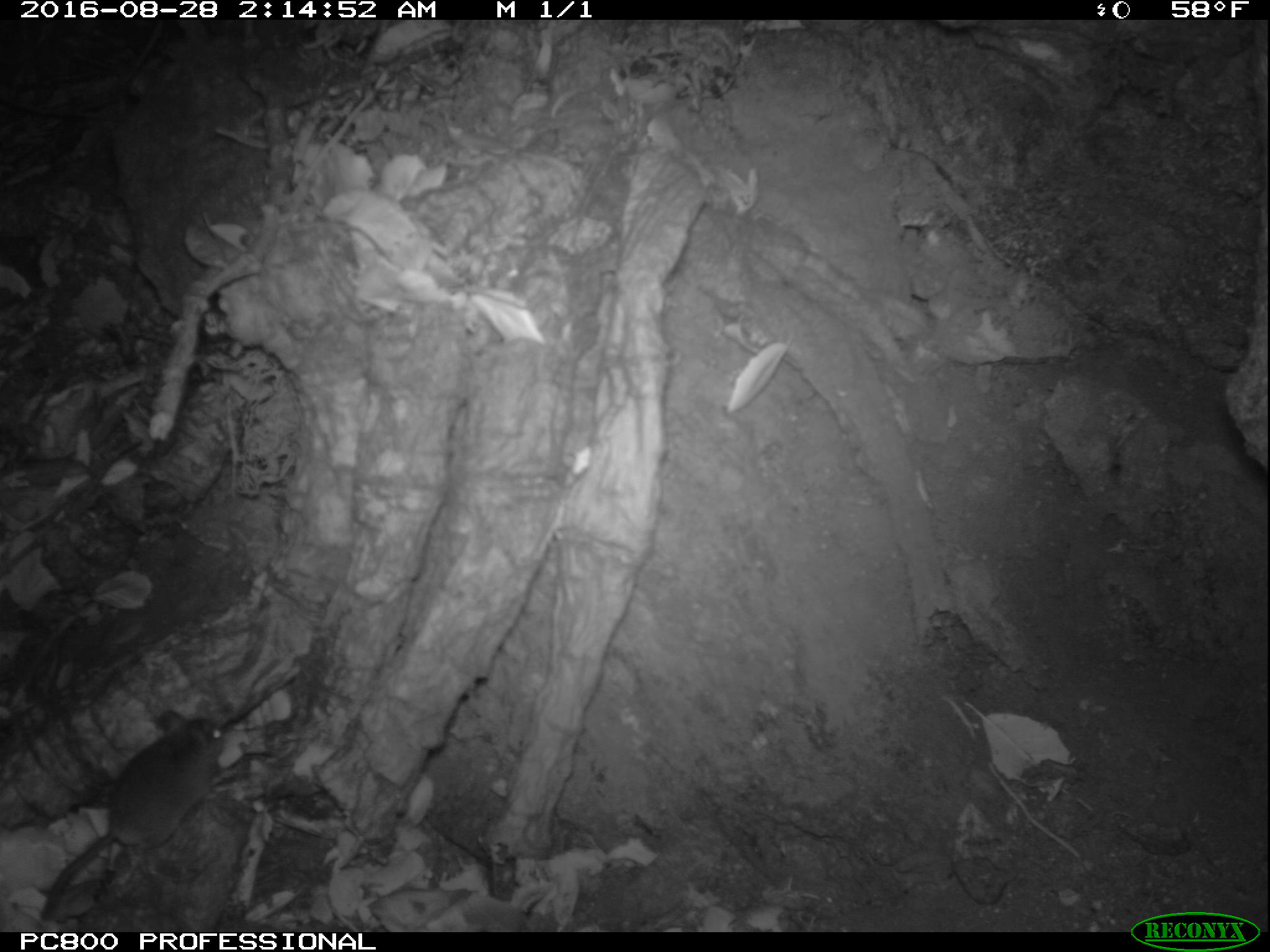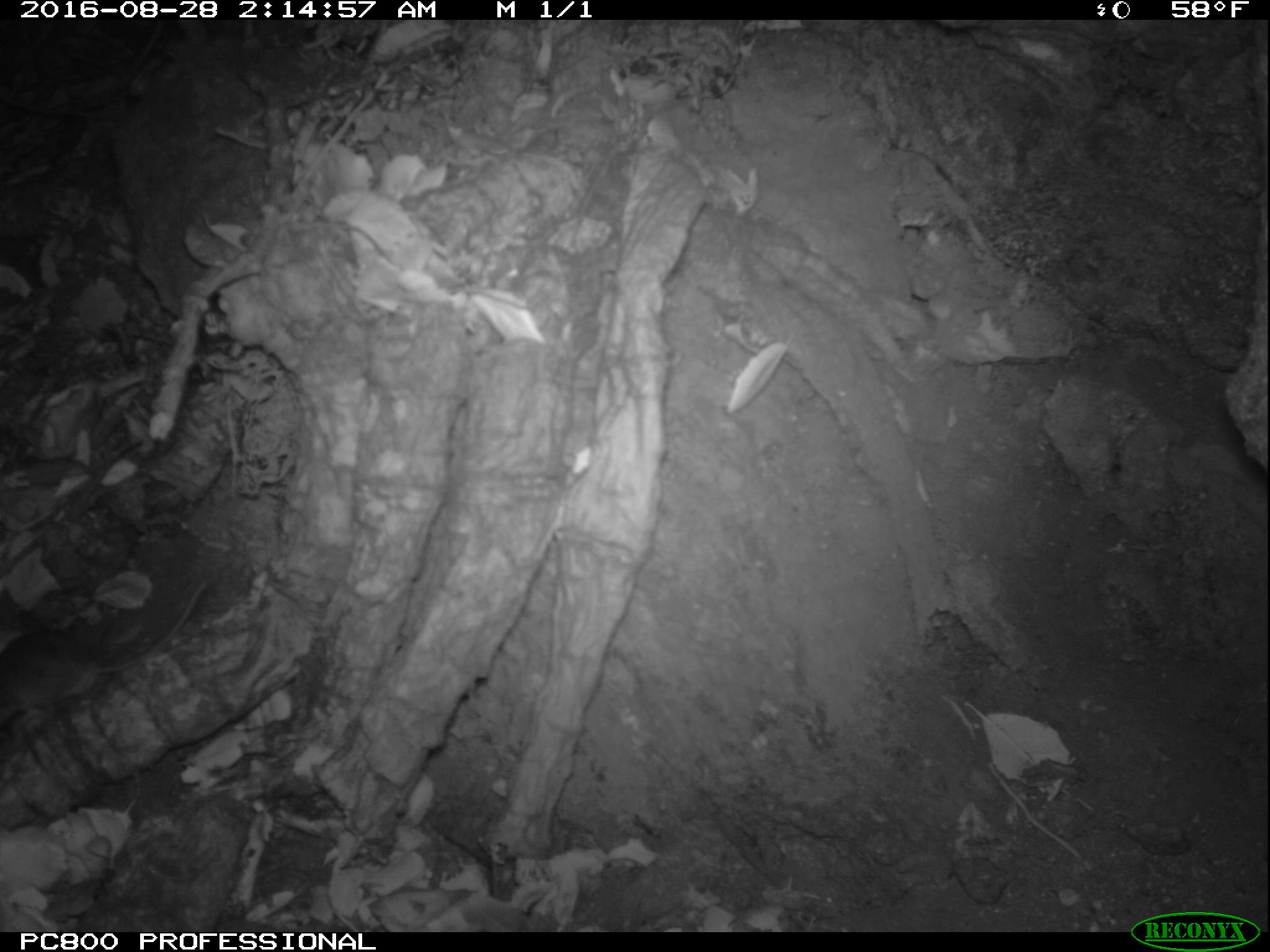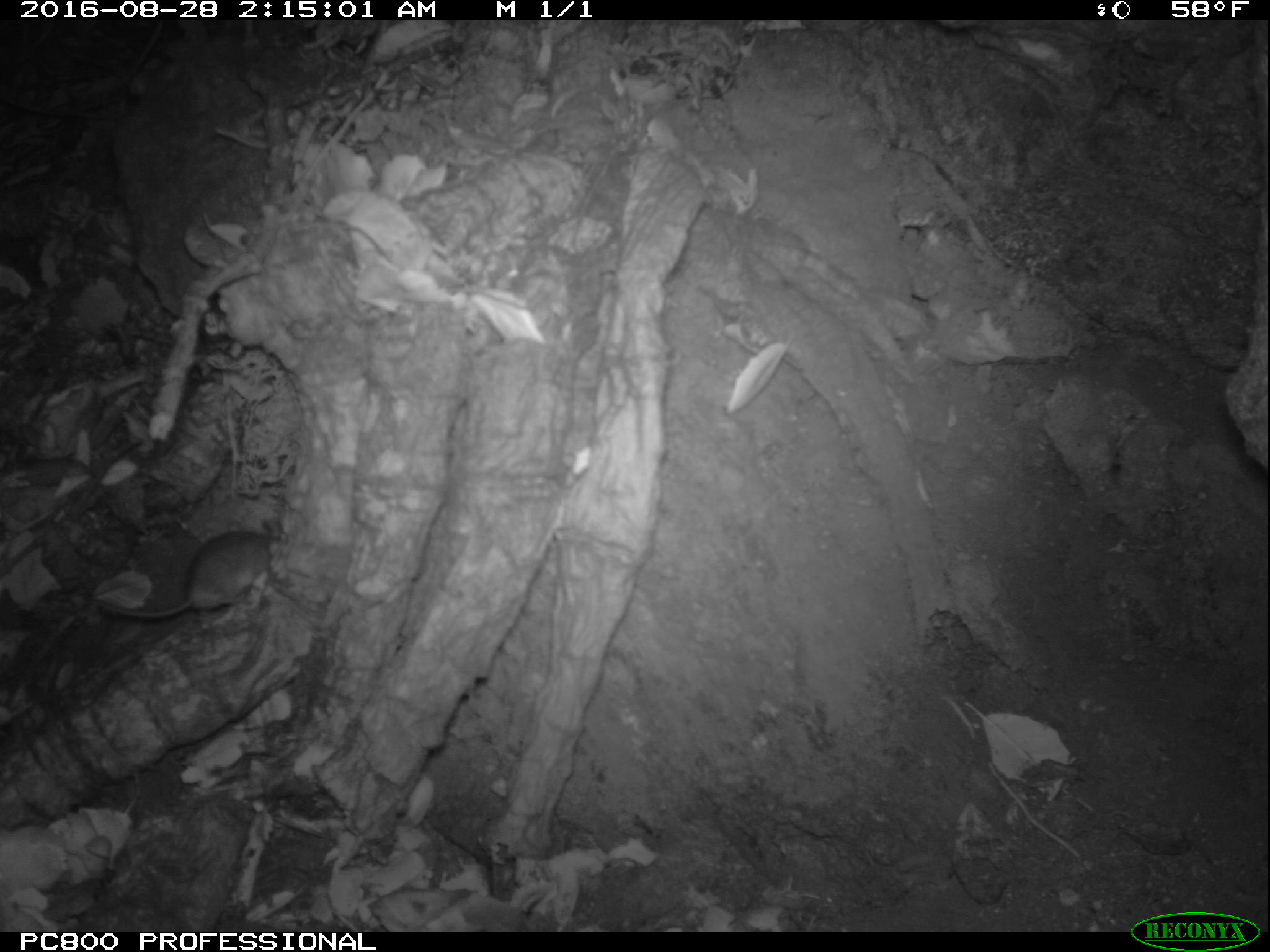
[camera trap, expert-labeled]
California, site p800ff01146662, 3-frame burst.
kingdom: Animalia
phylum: Chordata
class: Mammalia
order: Rodentia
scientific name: Rodentia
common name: rodent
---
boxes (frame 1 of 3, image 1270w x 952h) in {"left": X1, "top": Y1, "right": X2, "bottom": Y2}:
rodent: {"left": 36, "top": 708, "right": 227, "bottom": 922}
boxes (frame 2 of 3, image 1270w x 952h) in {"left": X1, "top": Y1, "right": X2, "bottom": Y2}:
rodent: {"left": 0, "top": 579, "right": 211, "bottom": 722}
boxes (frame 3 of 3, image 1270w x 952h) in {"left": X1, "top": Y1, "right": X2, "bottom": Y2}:
rodent: {"left": 92, "top": 518, "right": 280, "bottom": 625}